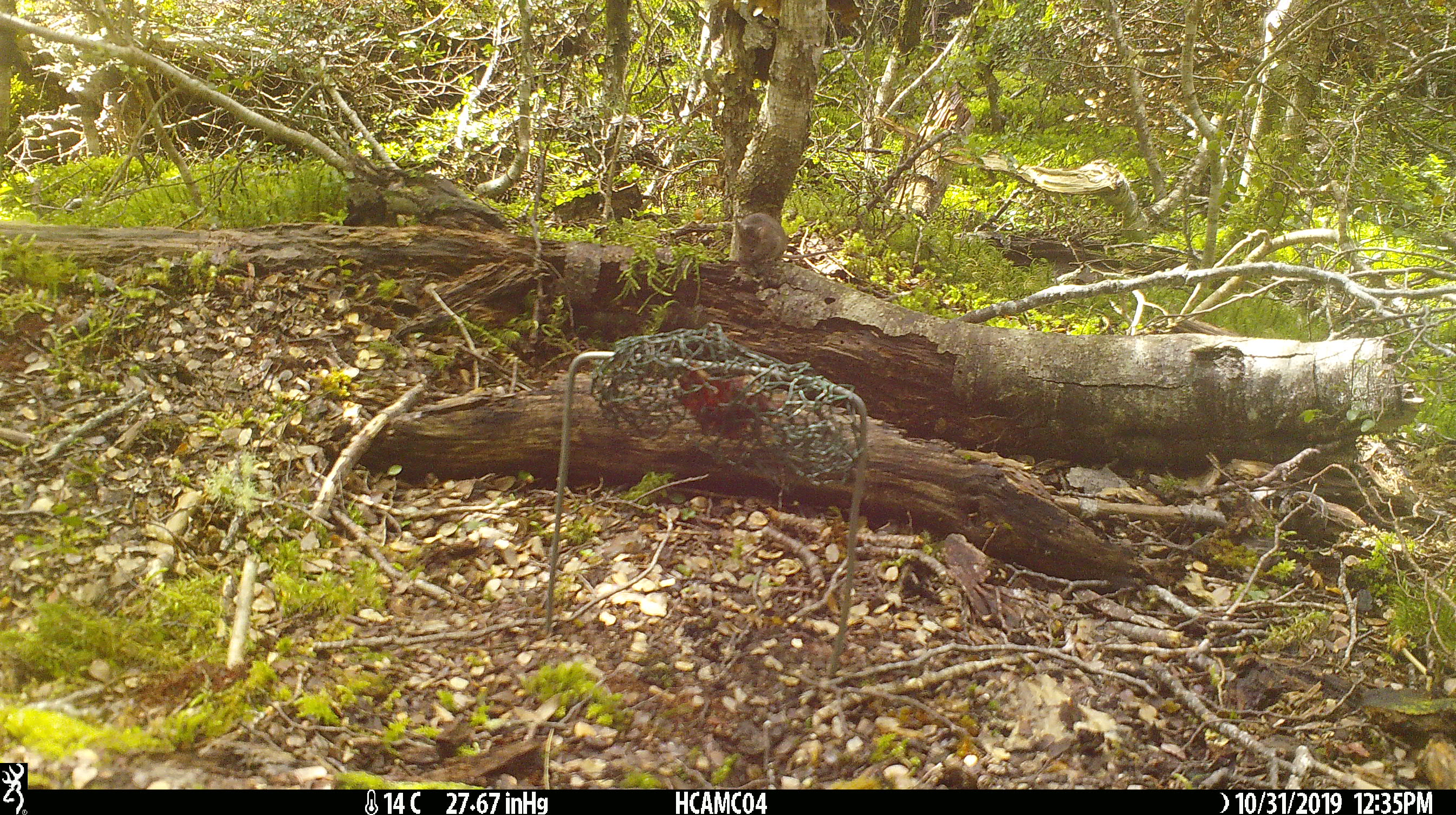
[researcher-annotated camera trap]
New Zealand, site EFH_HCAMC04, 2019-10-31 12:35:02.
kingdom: Animalia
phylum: Chordata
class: Mammalia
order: Rodentia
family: Muridae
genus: Mus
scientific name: Mus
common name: mouse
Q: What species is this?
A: Mouse (Mus).